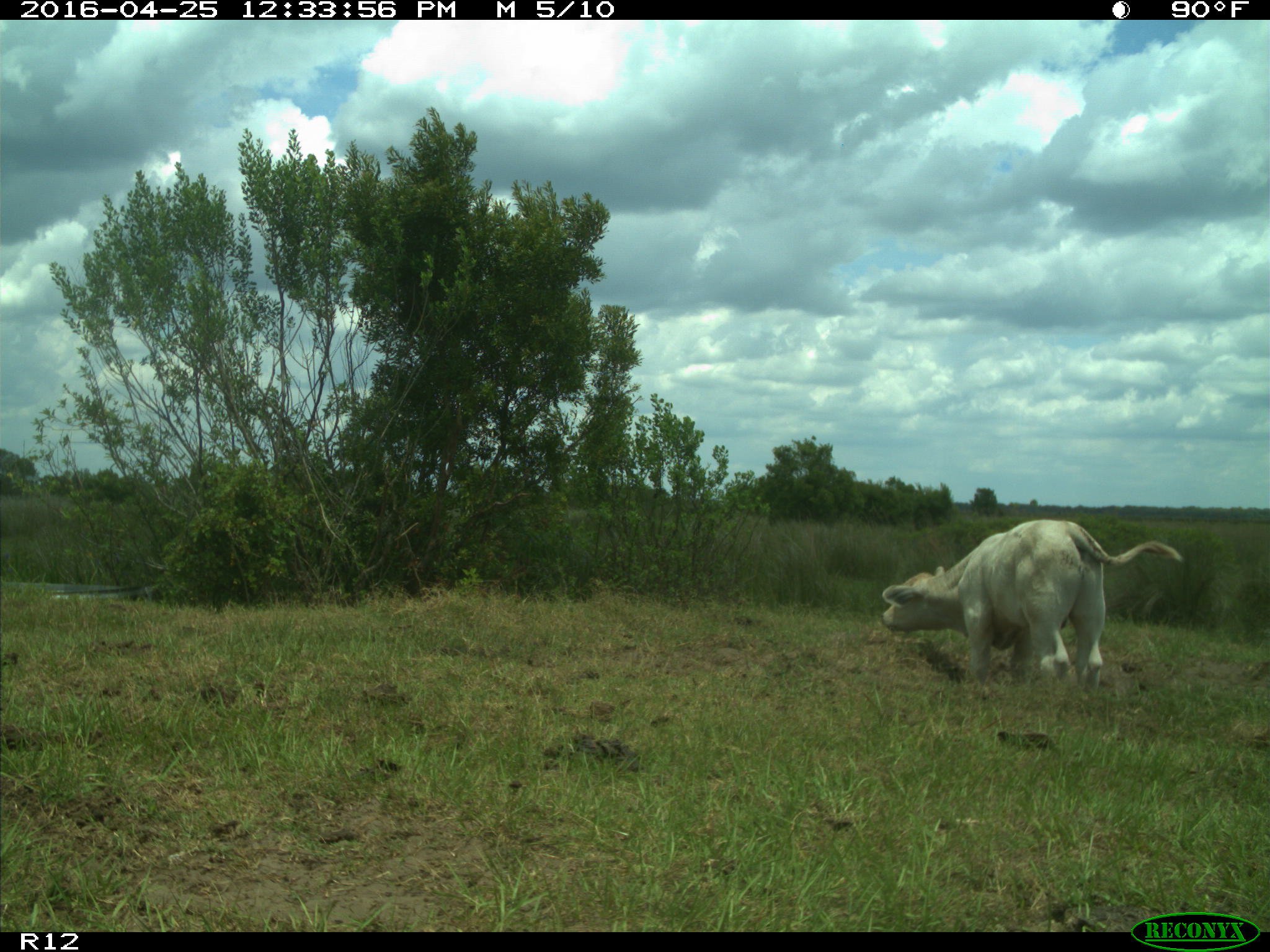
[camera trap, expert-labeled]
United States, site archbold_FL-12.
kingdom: Animalia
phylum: Chordata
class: Mammalia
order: Artiodactyla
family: Bovidae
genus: Bos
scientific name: Bos taurus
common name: domestic cow